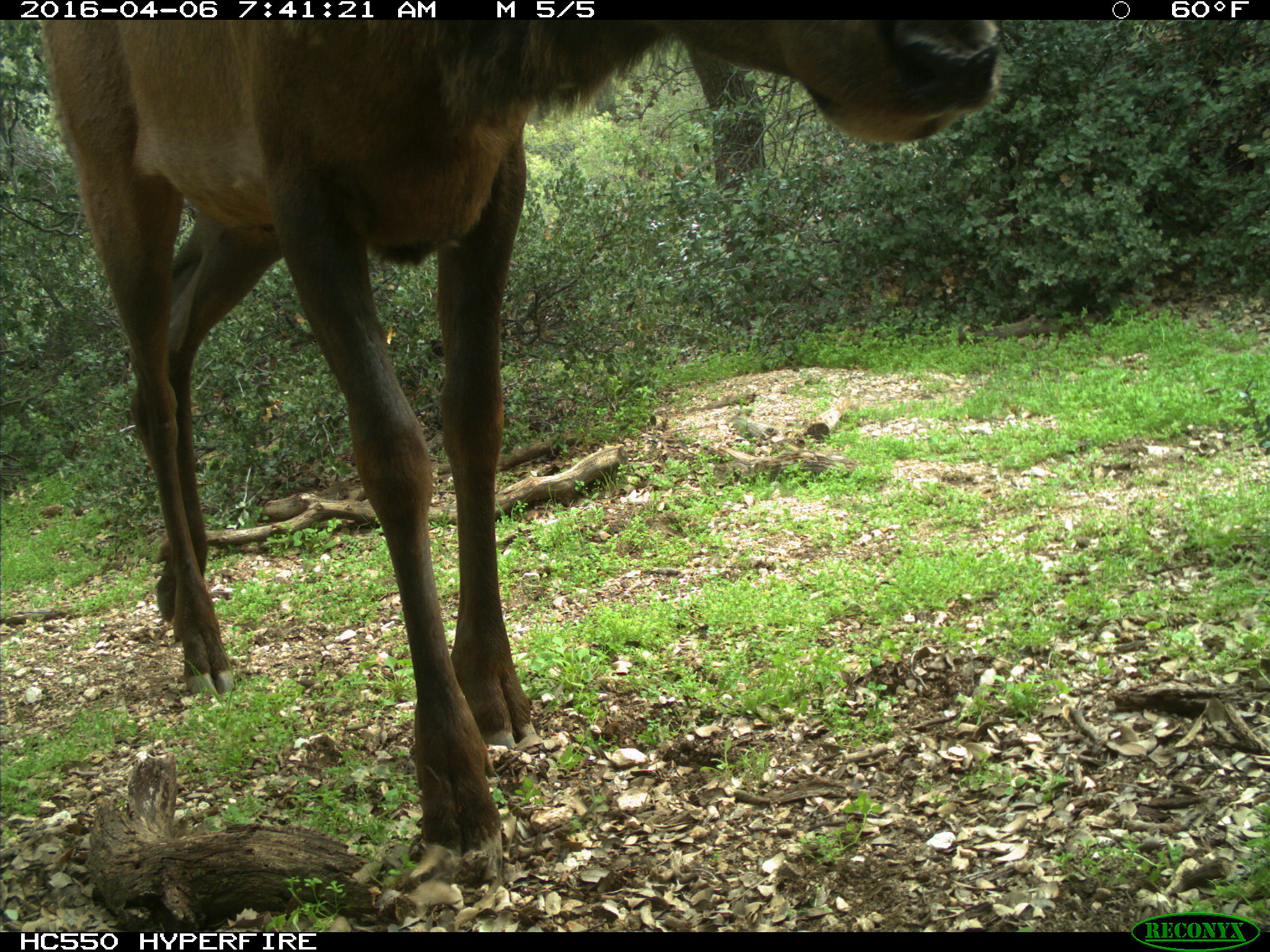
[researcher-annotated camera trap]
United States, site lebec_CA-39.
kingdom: Animalia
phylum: Chordata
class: Mammalia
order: Artiodactyla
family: Cervidae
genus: Cervus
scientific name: Cervus canadensis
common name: elk